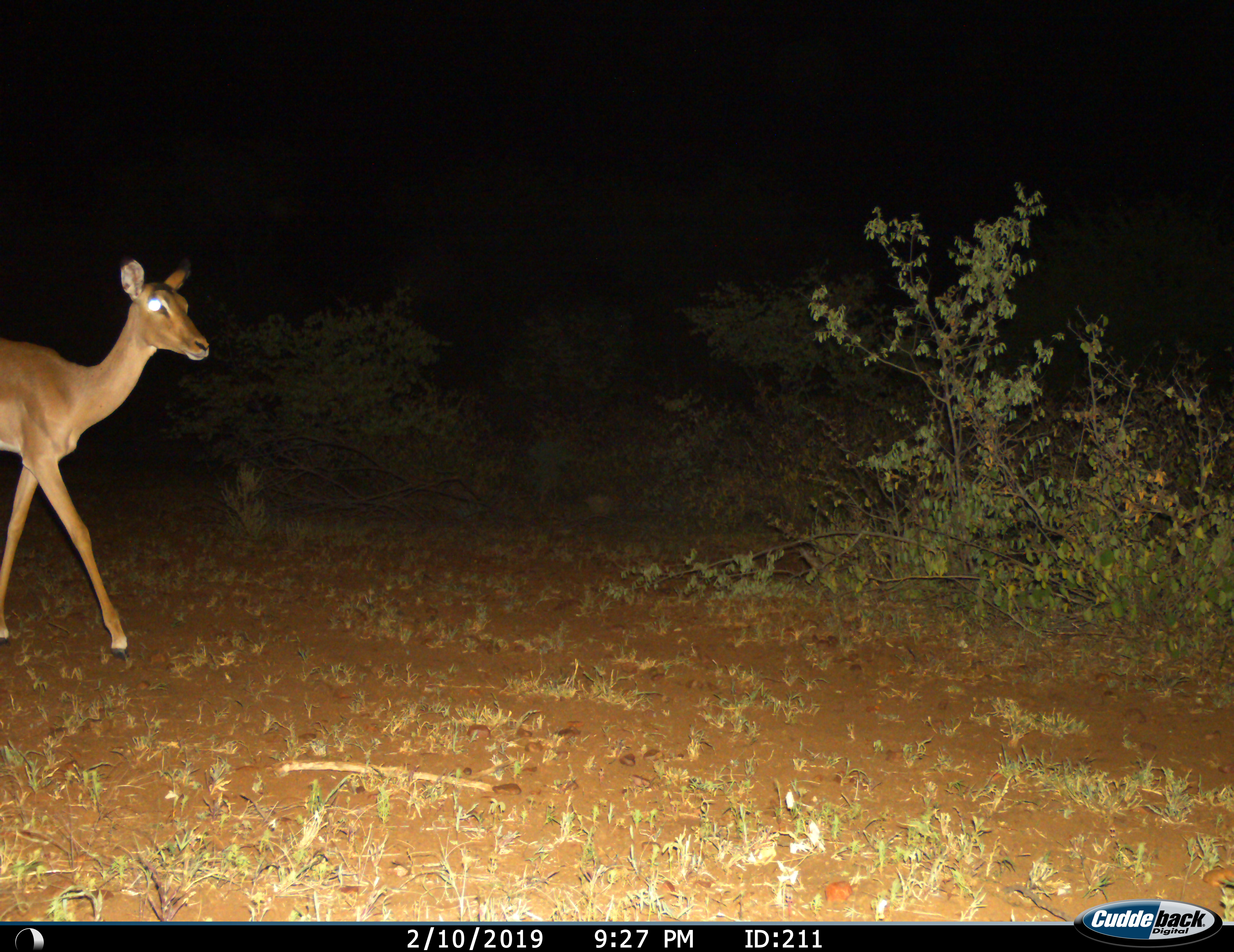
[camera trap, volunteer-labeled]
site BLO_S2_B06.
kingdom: Animalia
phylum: Chordata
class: Mammalia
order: Artiodactyla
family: Bovidae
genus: Aepyceros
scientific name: Aepyceros melampus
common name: impala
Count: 1.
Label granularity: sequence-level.